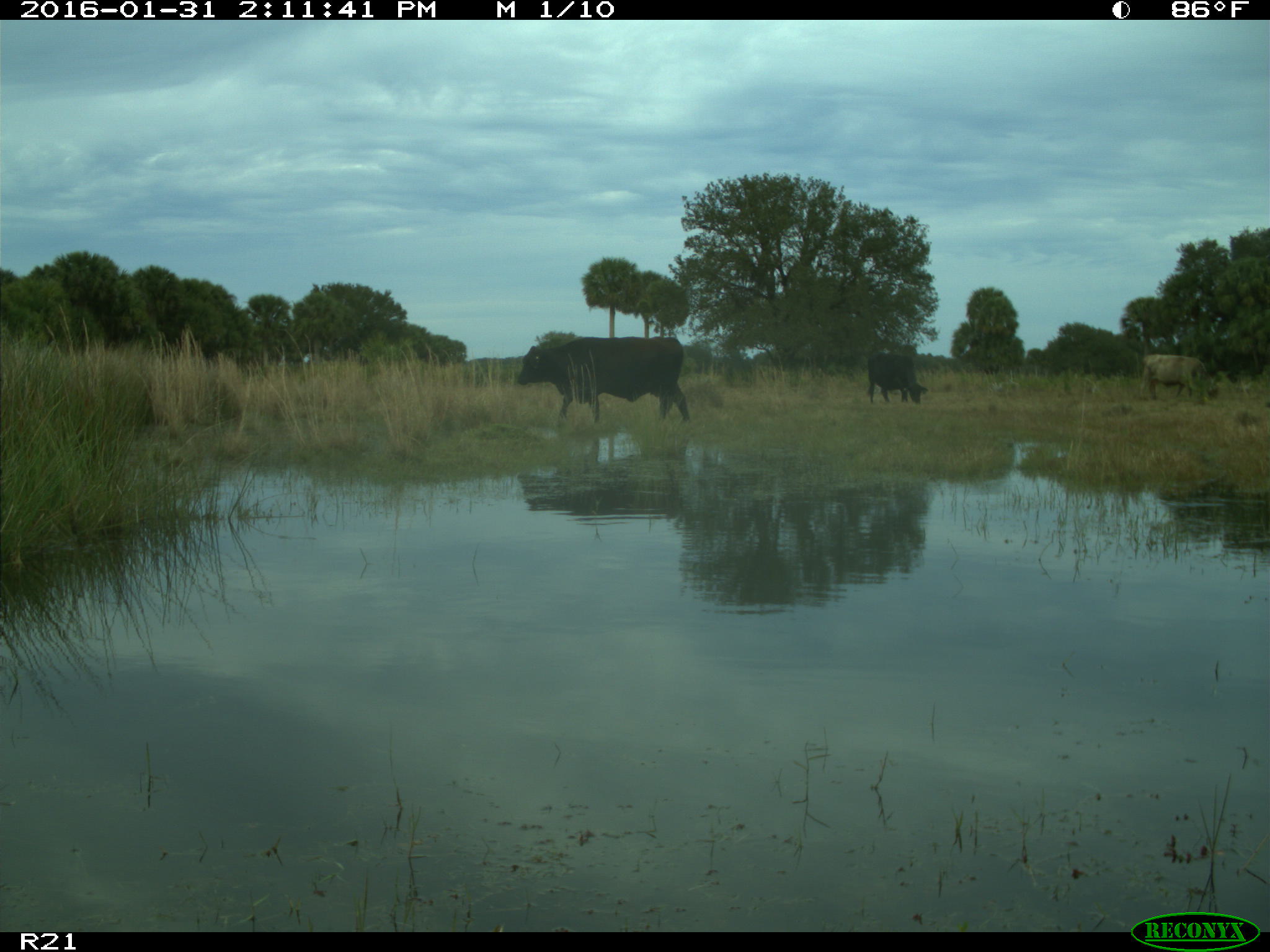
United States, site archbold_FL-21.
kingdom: Animalia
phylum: Chordata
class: Mammalia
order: Artiodactyla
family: Bovidae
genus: Bos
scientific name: Bos taurus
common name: domestic cow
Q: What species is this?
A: Bos taurus (domestic cow).